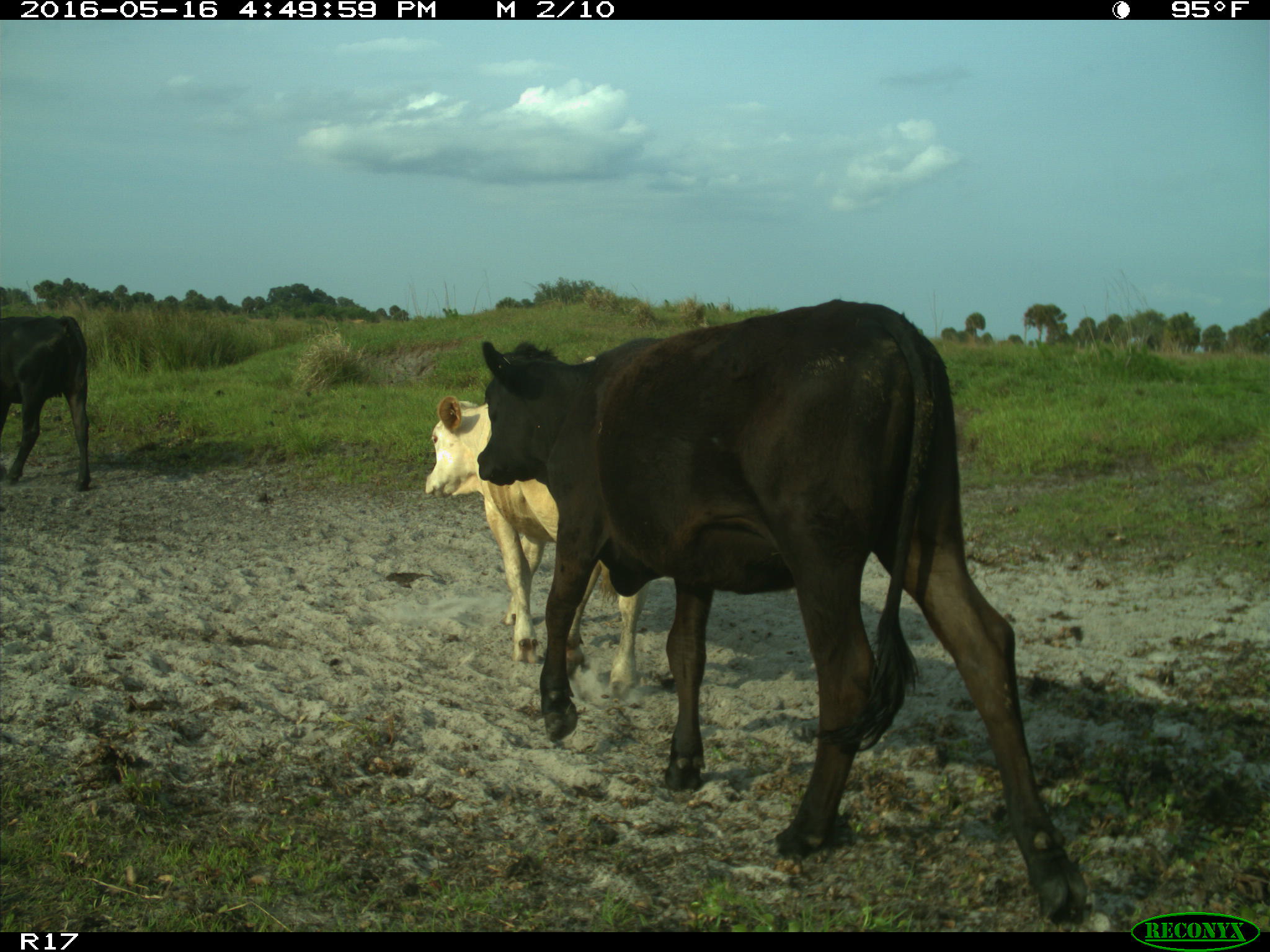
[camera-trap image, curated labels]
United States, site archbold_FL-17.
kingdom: Animalia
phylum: Chordata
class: Mammalia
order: Artiodactyla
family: Bovidae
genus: Bos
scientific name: Bos taurus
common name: domestic cow